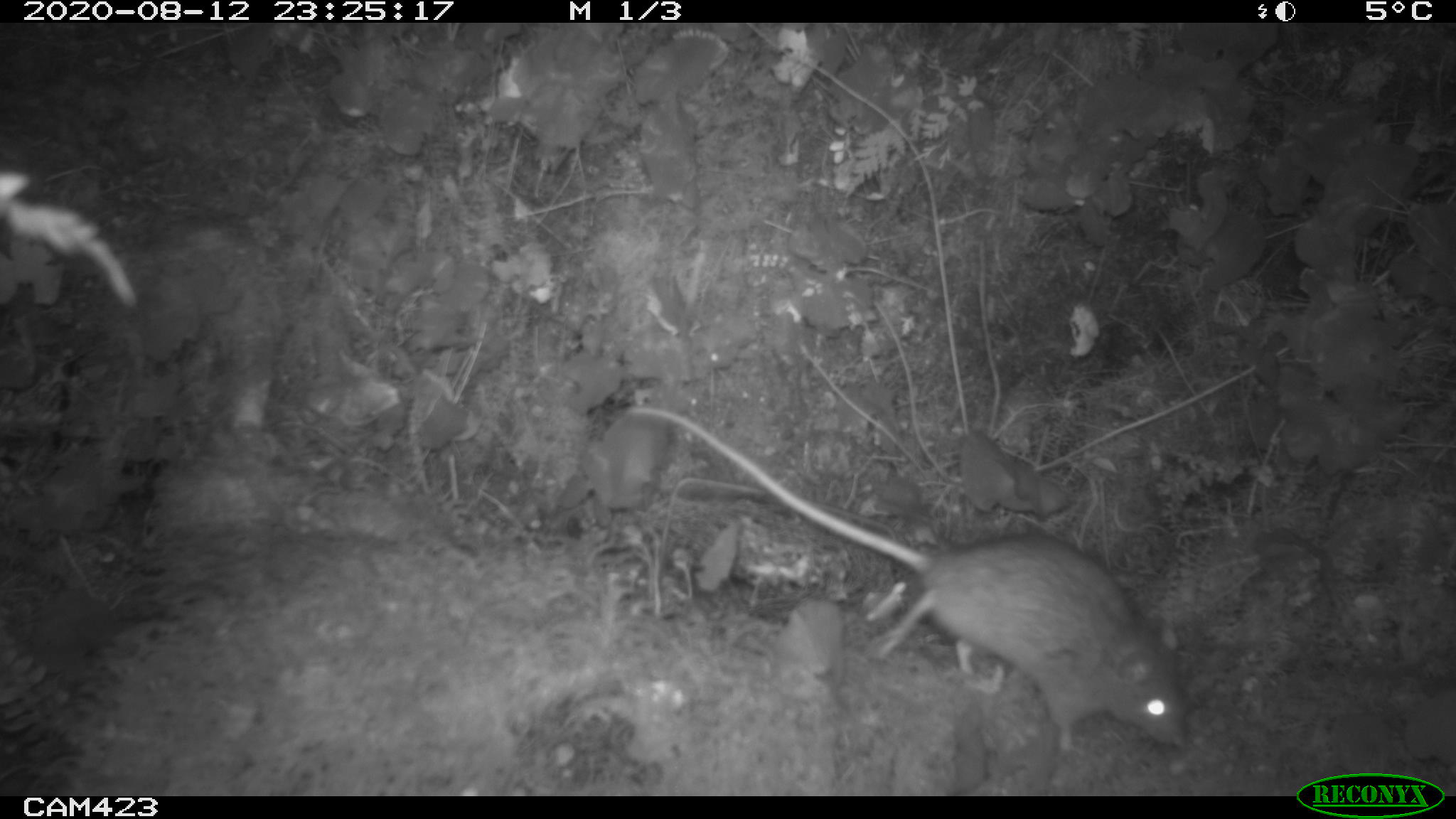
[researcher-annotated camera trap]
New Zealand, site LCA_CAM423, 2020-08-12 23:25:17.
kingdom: Animalia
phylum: Chordata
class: Mammalia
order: Rodentia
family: Muridae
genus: Rattus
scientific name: Rattus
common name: rat